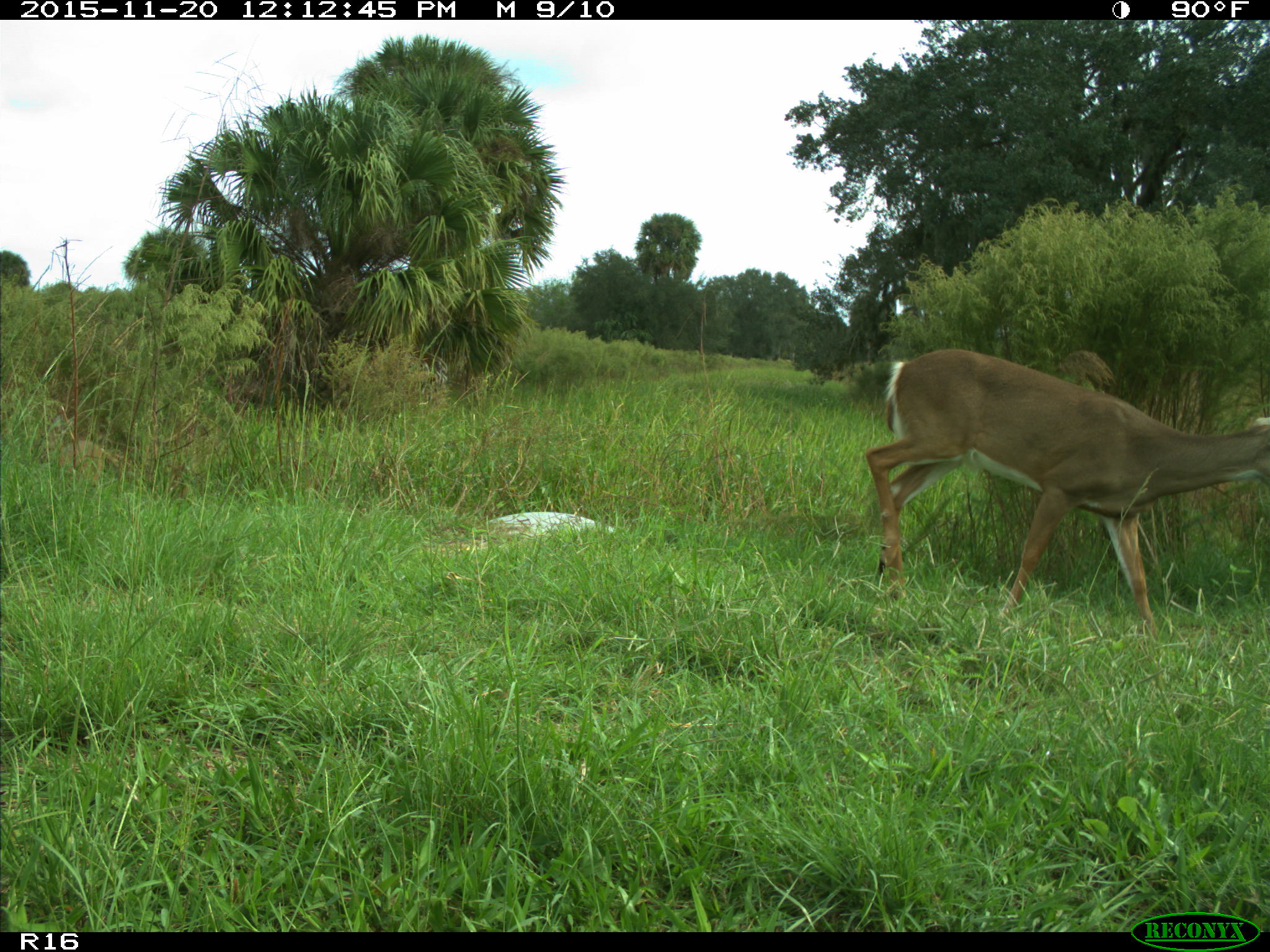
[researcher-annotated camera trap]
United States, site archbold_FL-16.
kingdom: Animalia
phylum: Chordata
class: Mammalia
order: Artiodactyla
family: Cervidae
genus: Odocoileus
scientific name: Odocoileus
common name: deer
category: unidentified deer